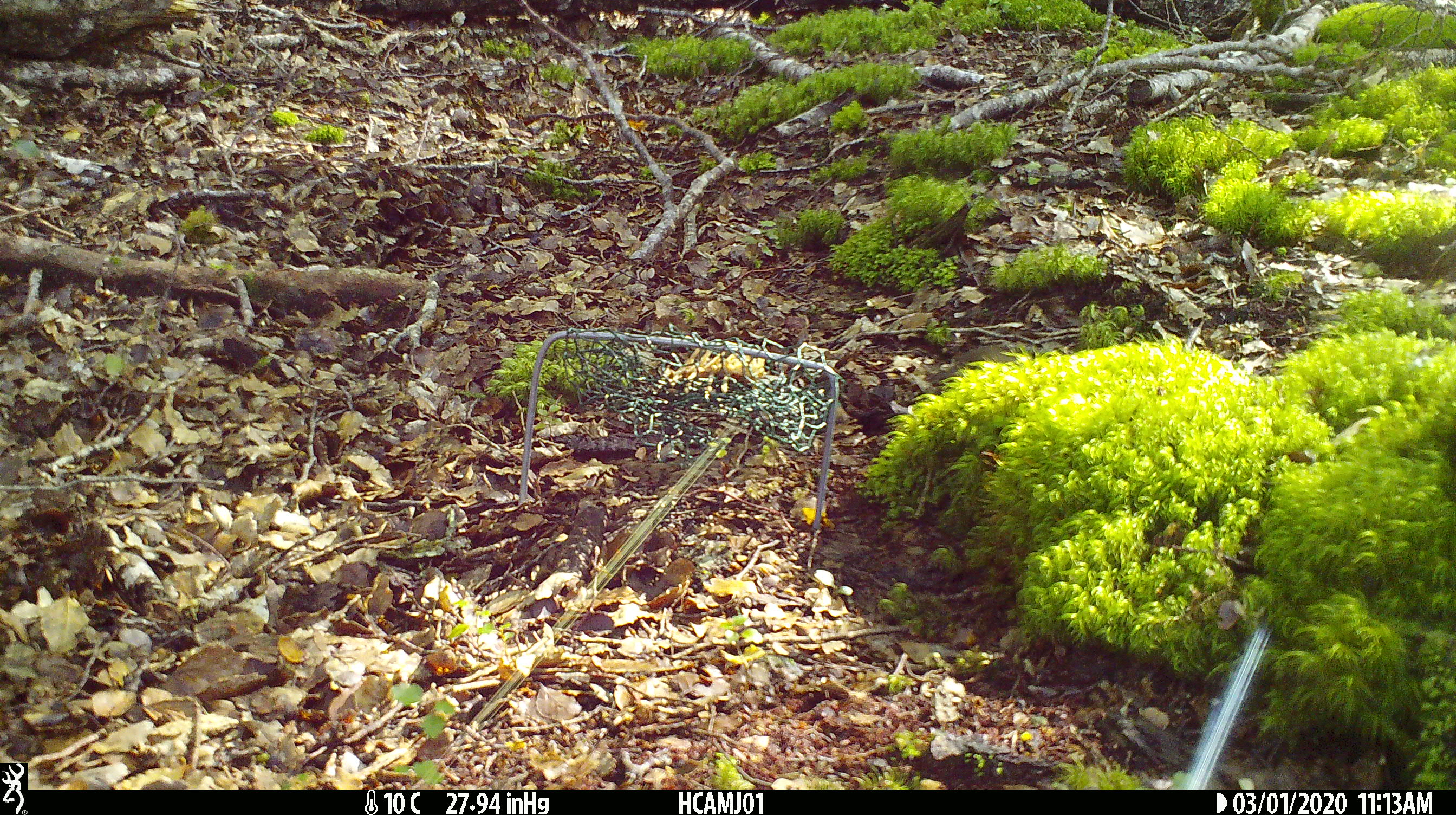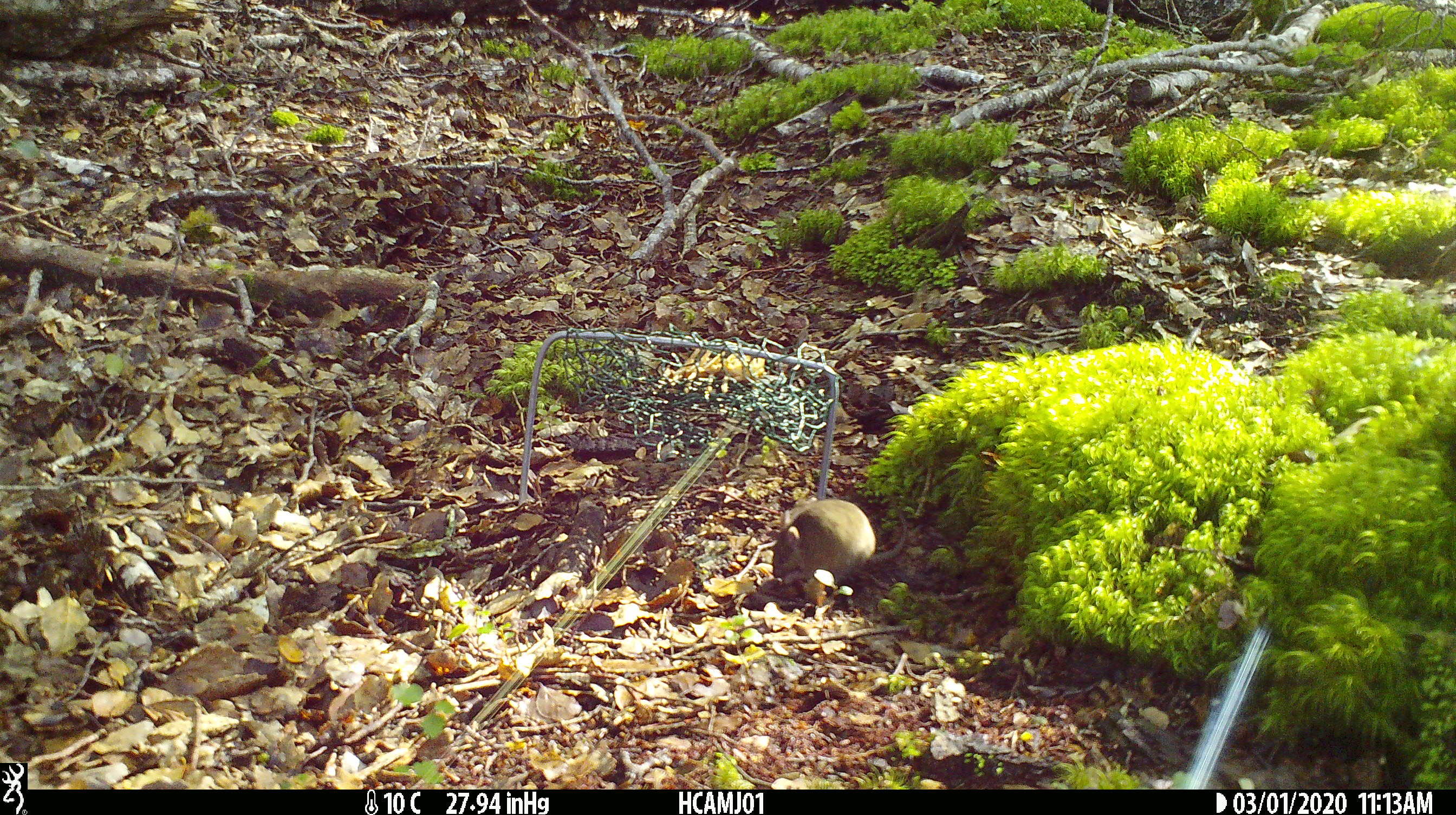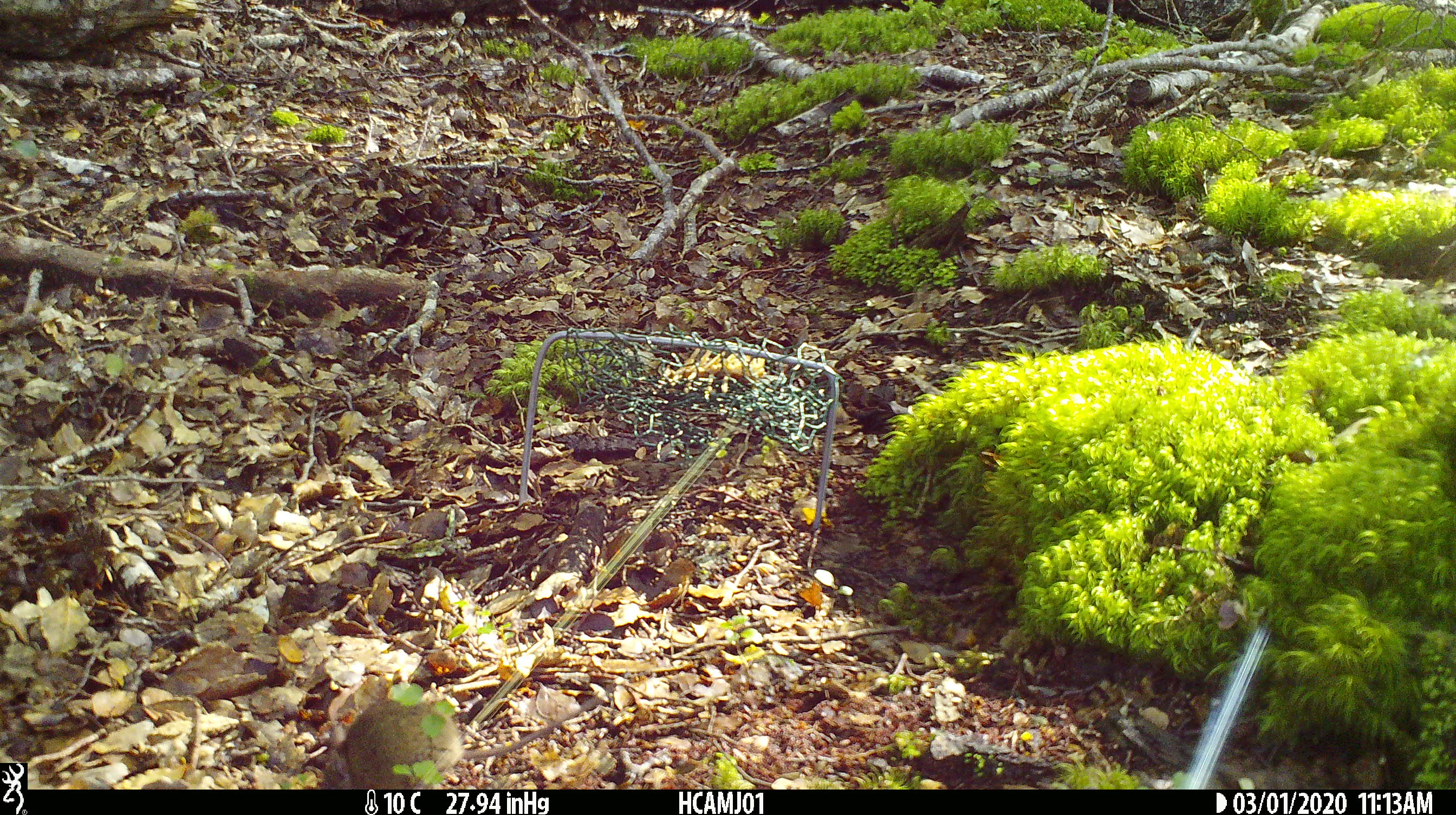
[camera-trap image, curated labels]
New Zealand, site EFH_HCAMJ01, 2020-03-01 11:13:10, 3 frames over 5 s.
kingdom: Animalia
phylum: Chordata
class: Mammalia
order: Rodentia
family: Muridae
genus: Mus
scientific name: Mus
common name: mouse